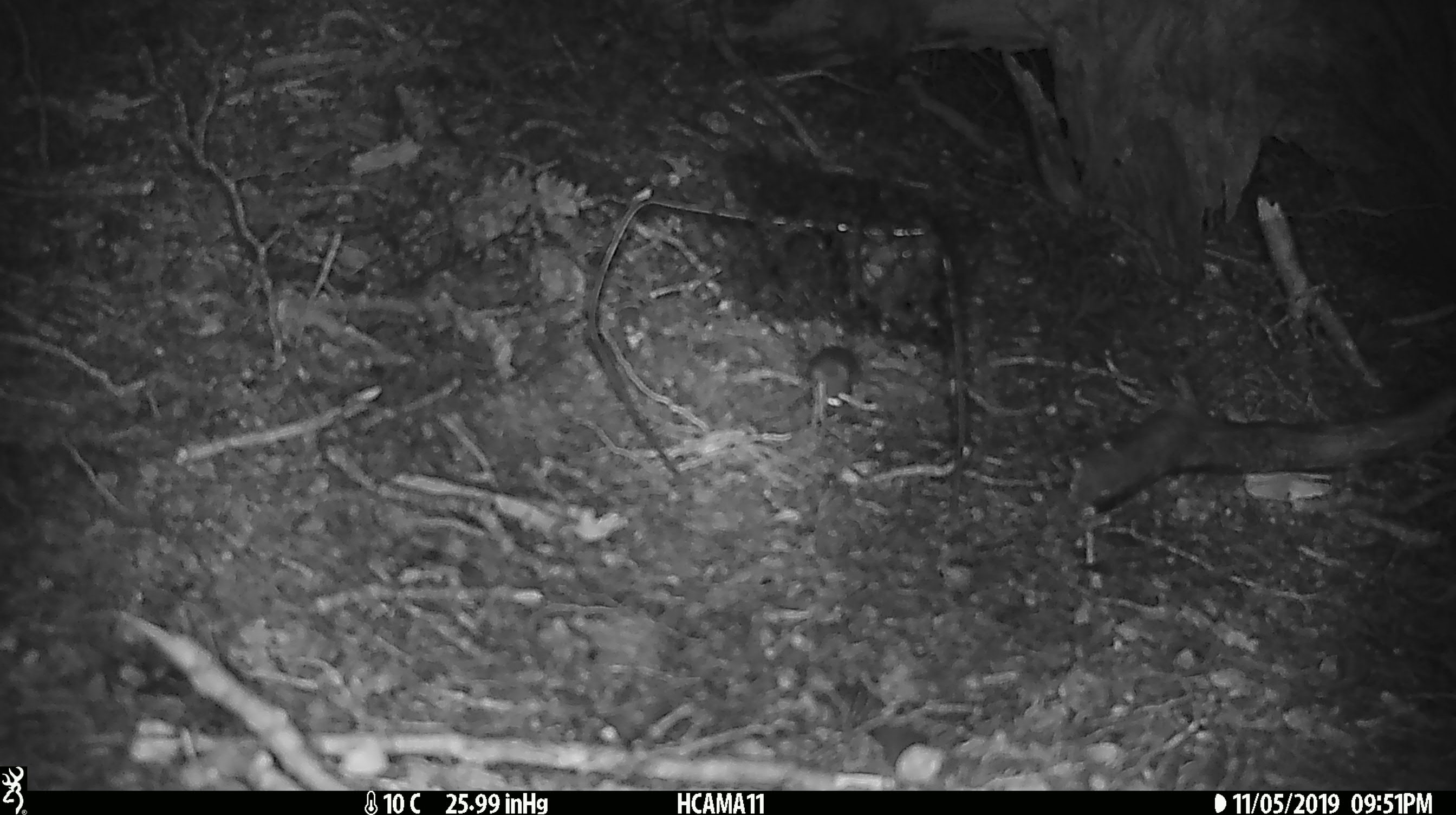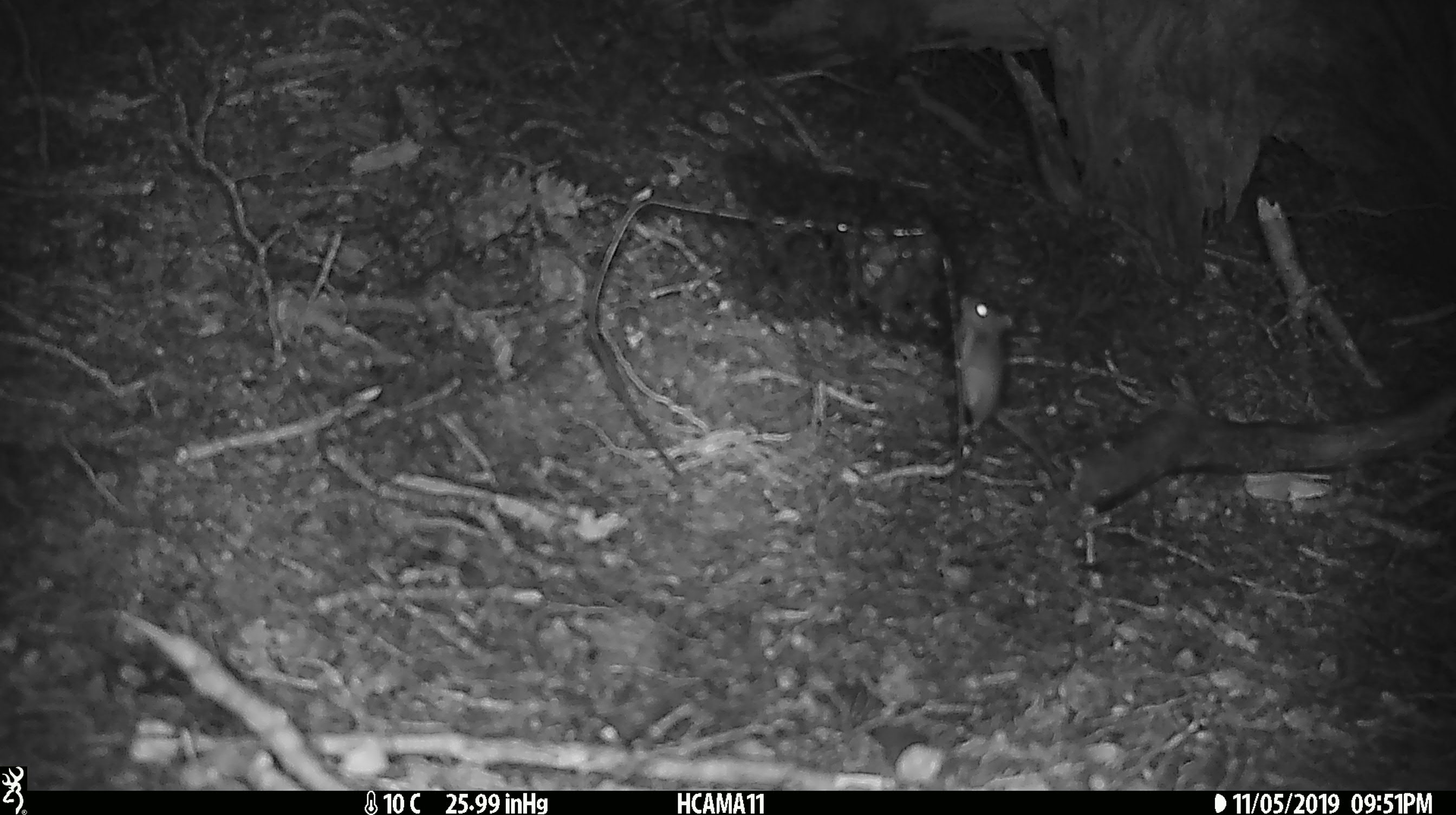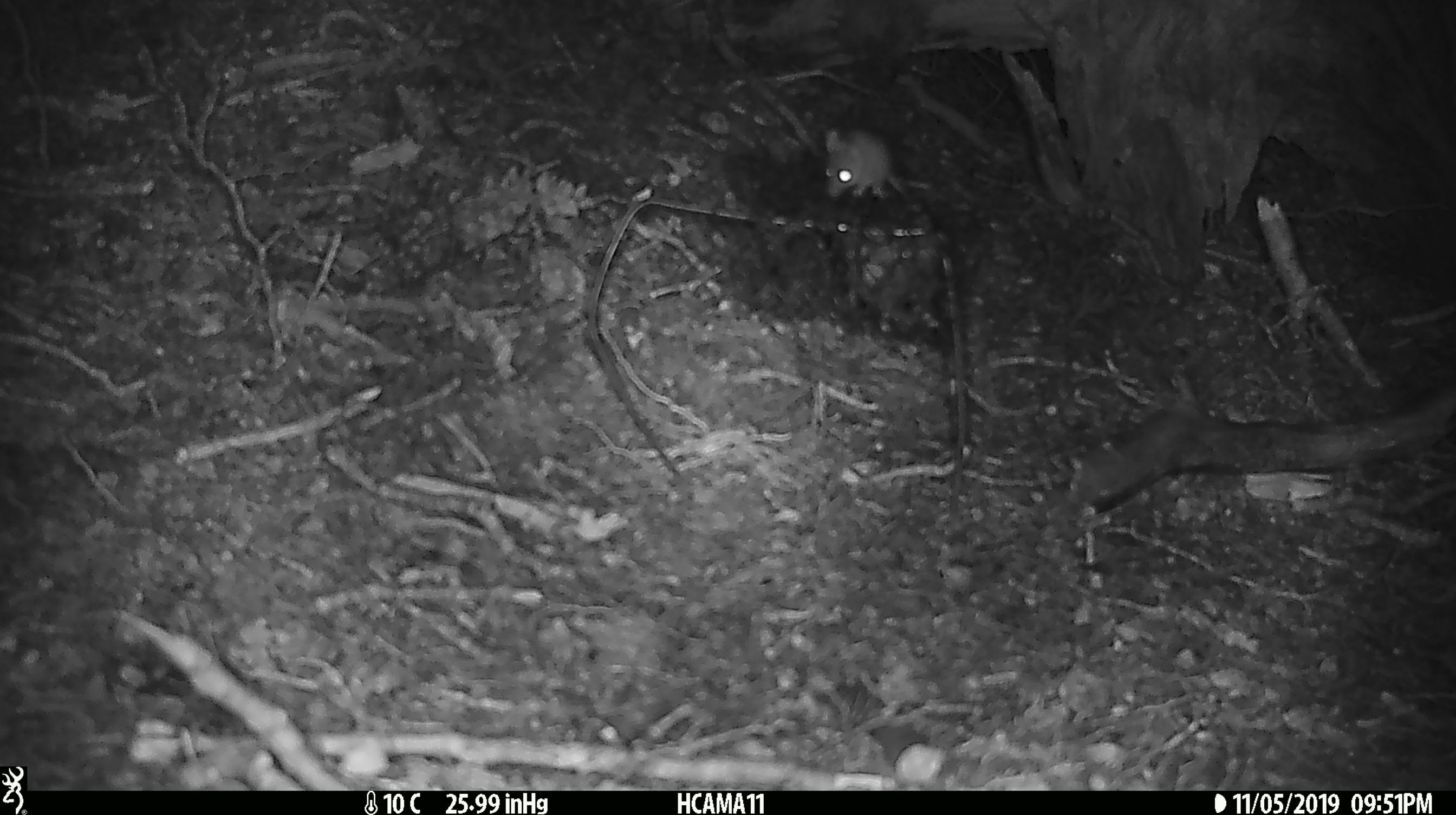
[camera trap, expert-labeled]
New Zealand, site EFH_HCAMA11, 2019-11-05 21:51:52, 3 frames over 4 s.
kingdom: Animalia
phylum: Chordata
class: Mammalia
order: Rodentia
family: Muridae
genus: Mus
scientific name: Mus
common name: mouse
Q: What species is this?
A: Mouse (Mus).